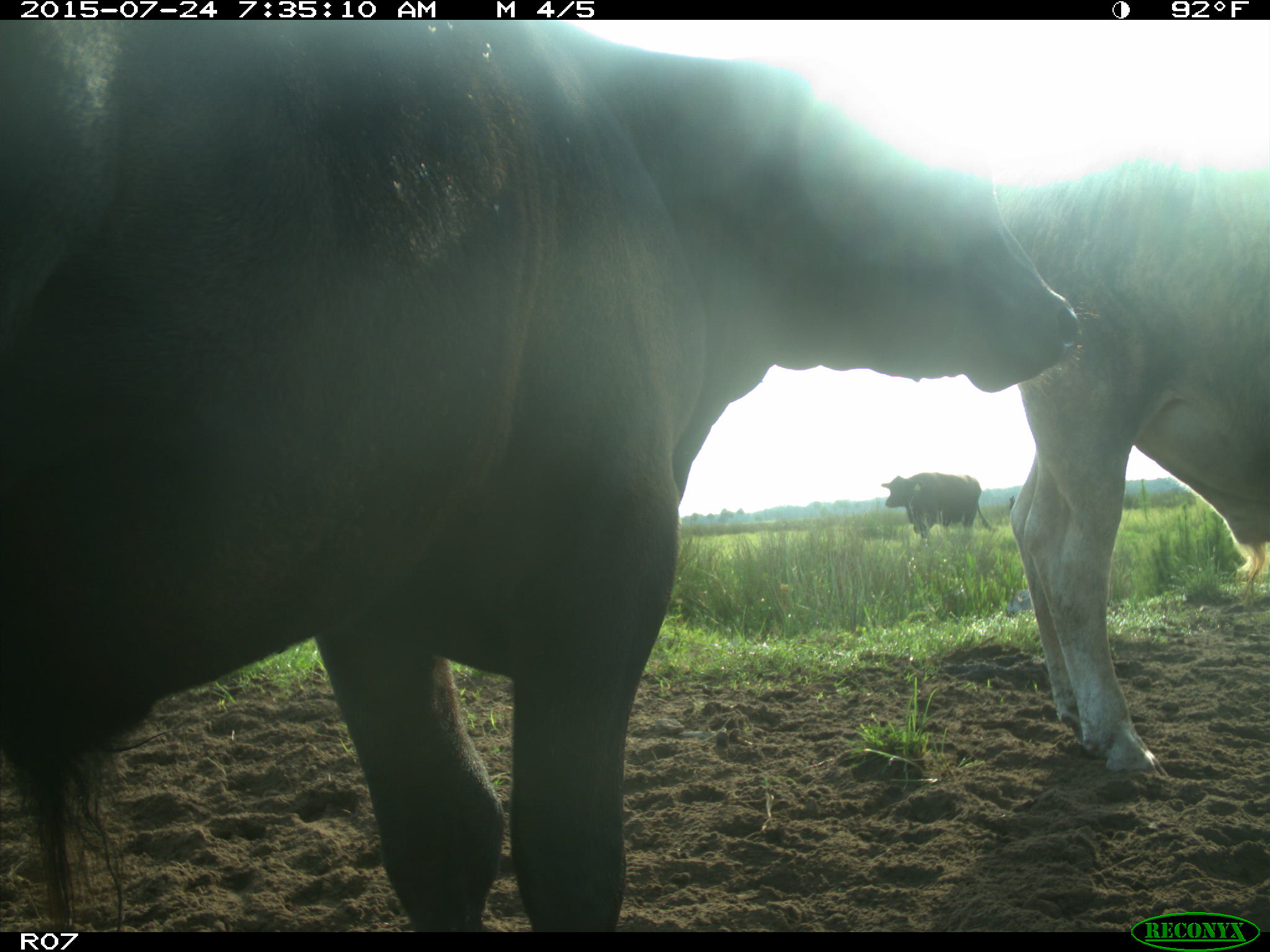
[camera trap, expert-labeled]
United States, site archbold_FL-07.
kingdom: Animalia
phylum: Chordata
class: Mammalia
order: Artiodactyla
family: Bovidae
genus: Bos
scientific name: Bos taurus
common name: domestic cow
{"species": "Bos taurus (domestic cow)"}